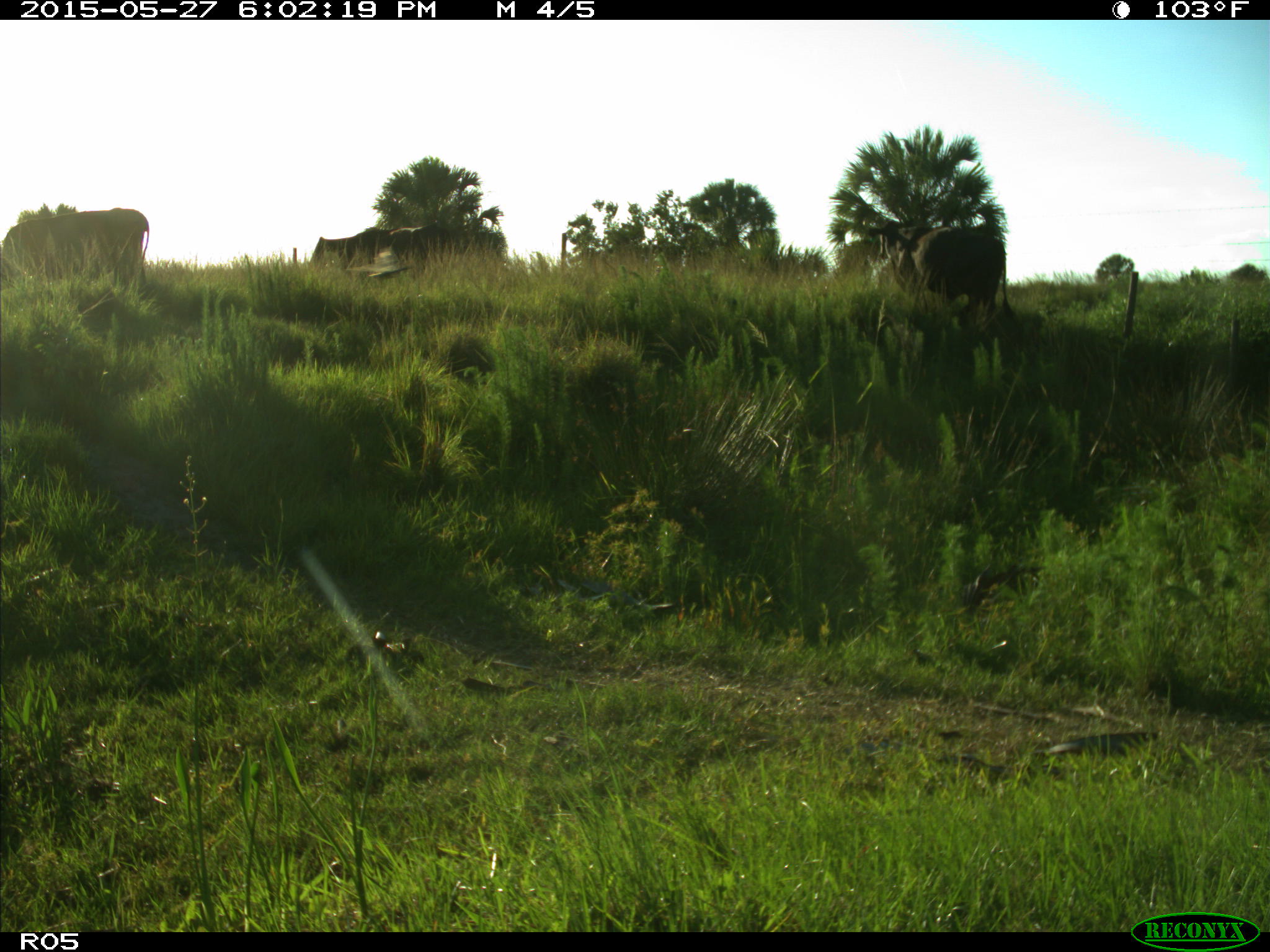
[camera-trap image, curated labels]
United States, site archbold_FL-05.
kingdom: Animalia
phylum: Chordata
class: Mammalia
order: Artiodactyla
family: Bovidae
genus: Bos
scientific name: Bos taurus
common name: domestic cow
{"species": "Bos taurus (domestic cow)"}